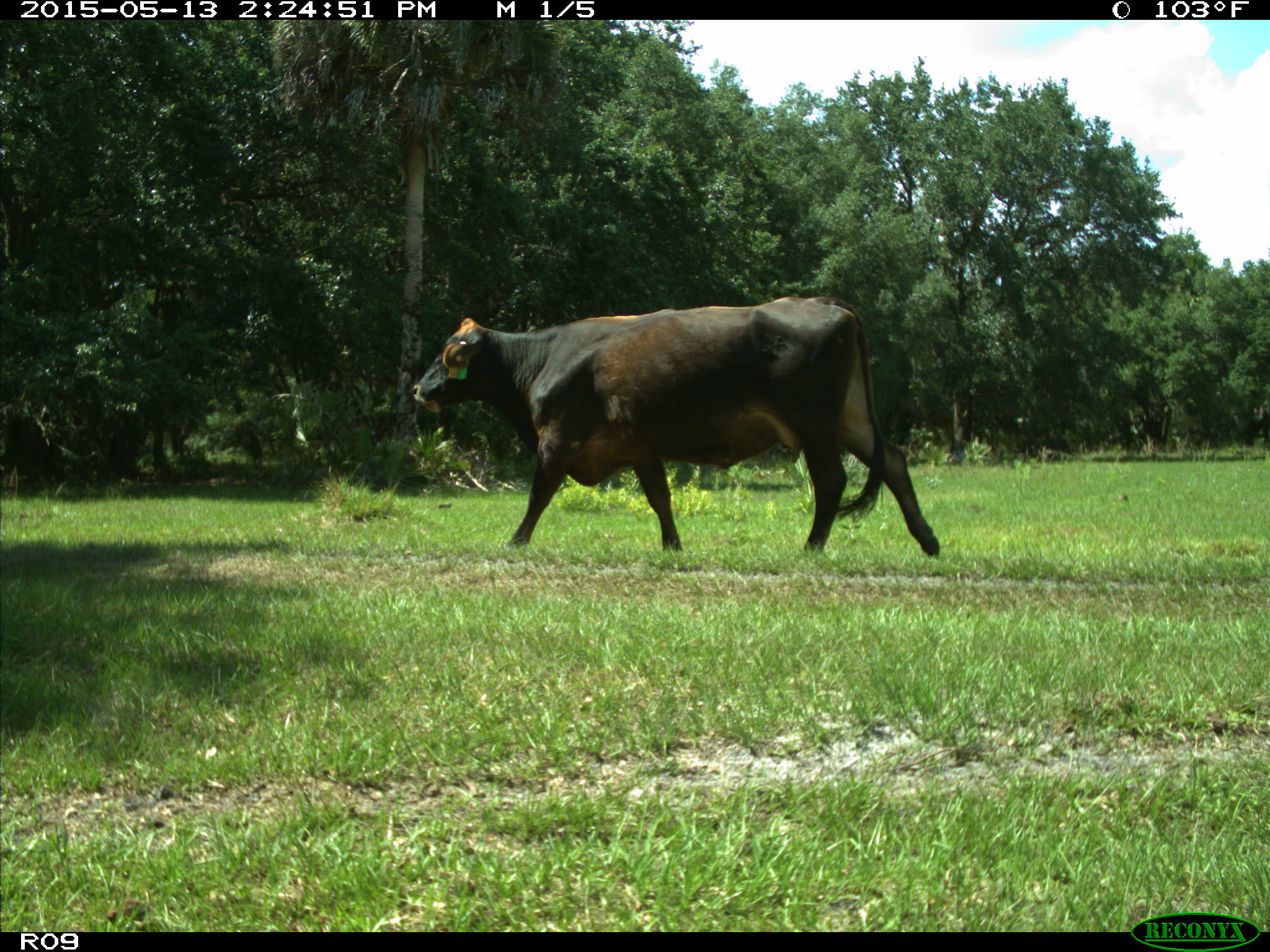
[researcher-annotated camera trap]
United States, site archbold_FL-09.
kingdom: Animalia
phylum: Chordata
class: Mammalia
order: Artiodactyla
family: Bovidae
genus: Bos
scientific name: Bos taurus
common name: domestic cow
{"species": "Bos taurus (domestic cow)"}